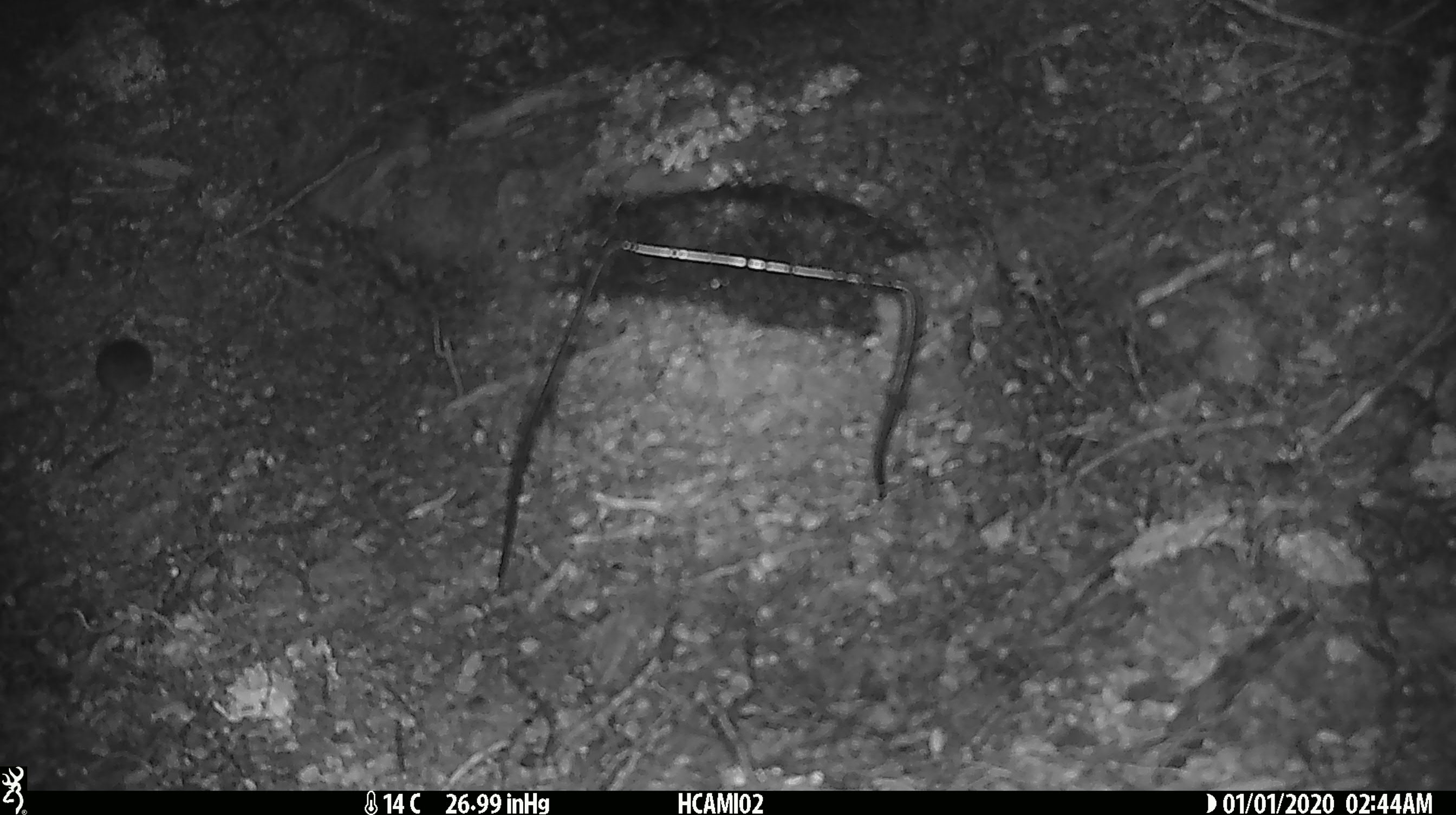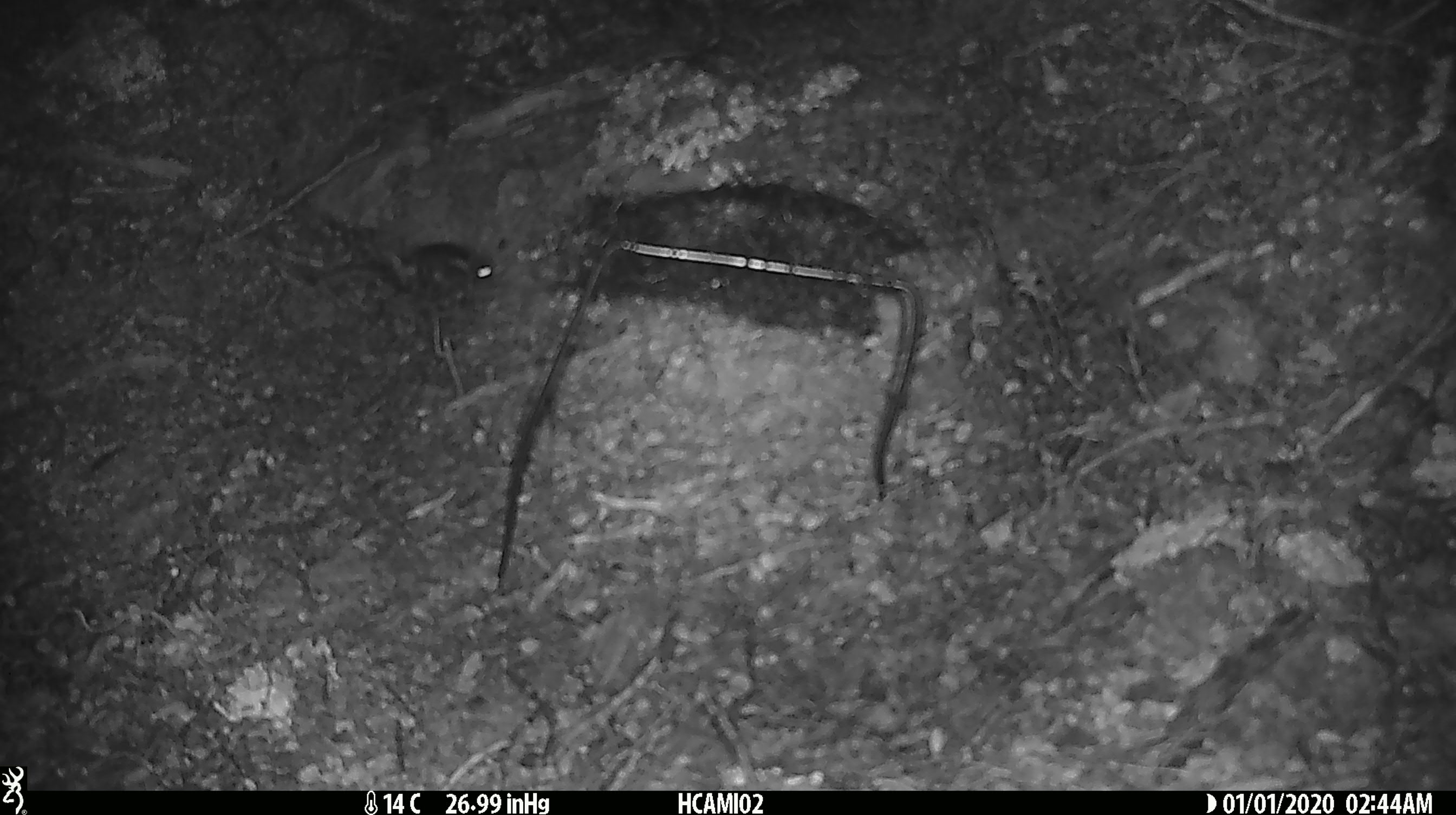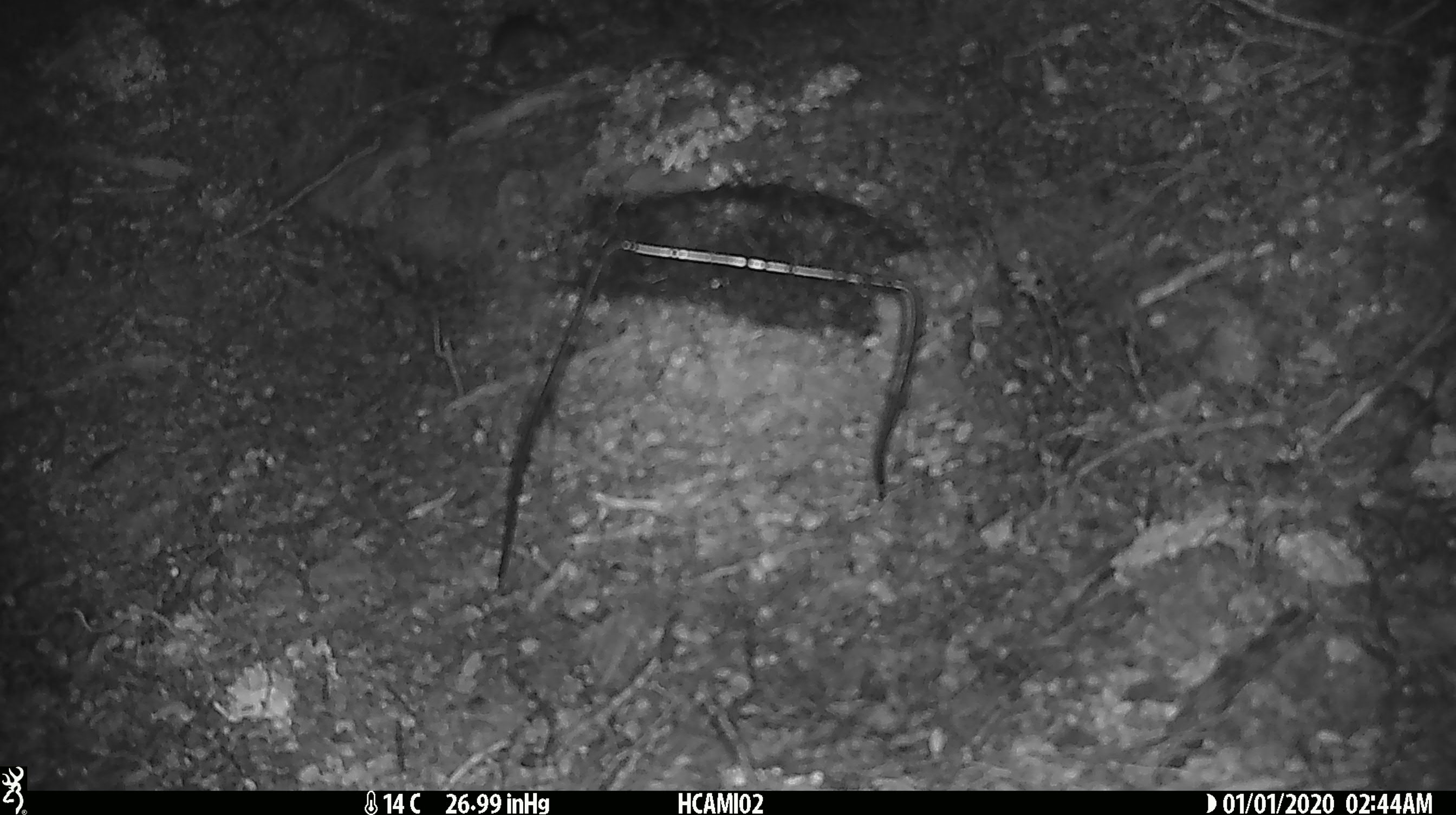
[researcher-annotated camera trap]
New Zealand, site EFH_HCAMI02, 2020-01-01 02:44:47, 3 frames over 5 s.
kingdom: Animalia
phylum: Chordata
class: Mammalia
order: Rodentia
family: Muridae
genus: Mus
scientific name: Mus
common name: mouse